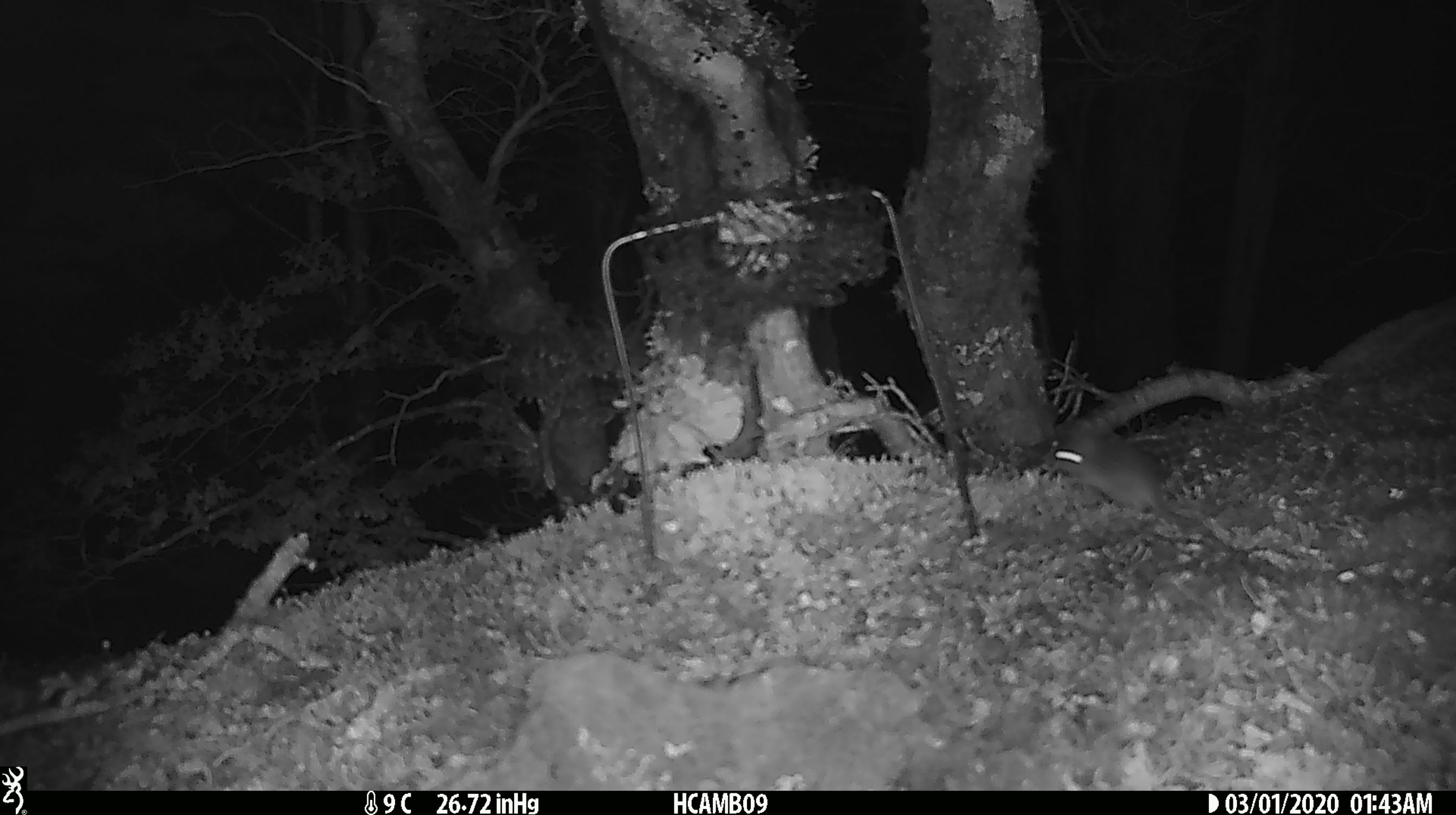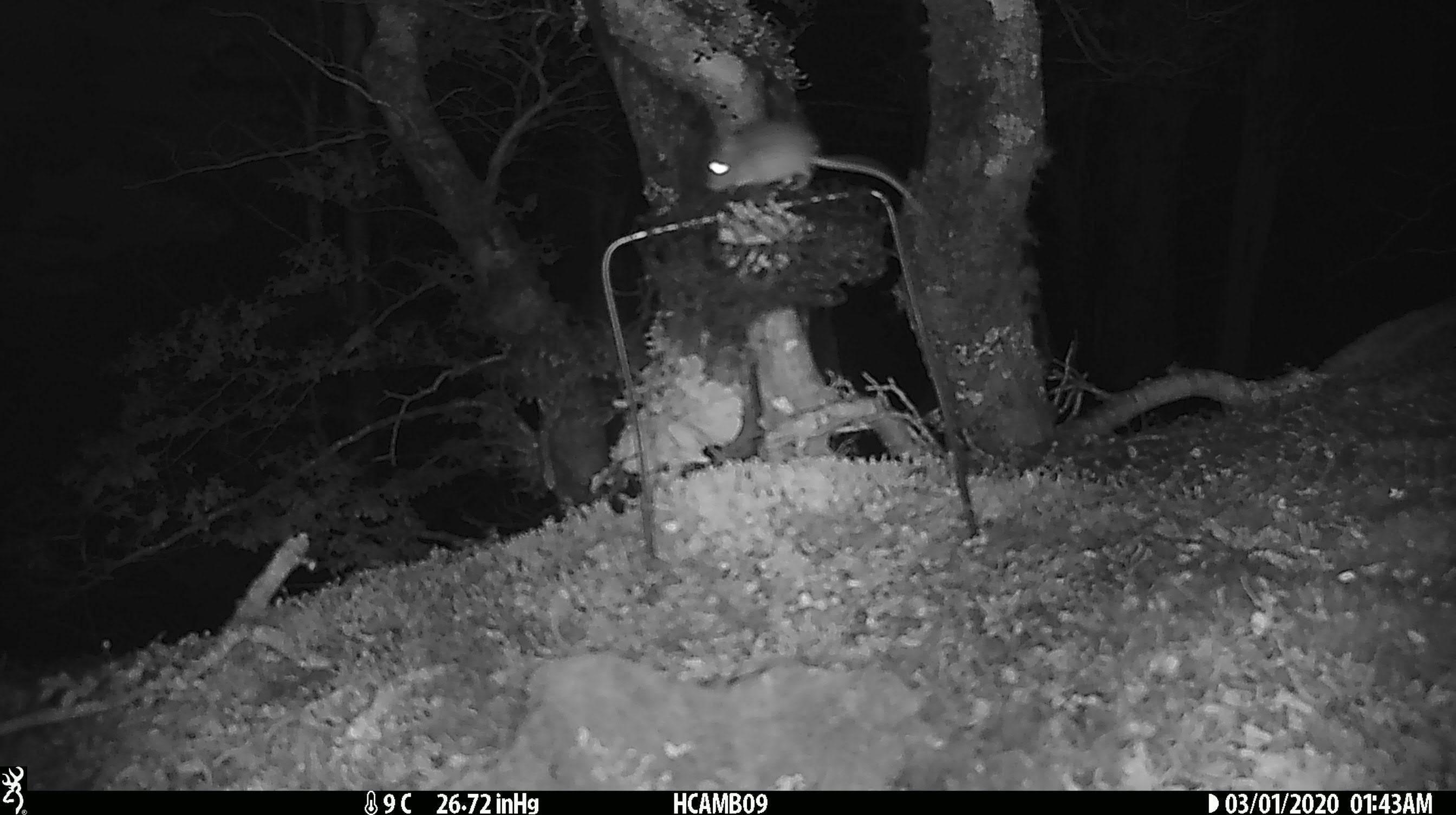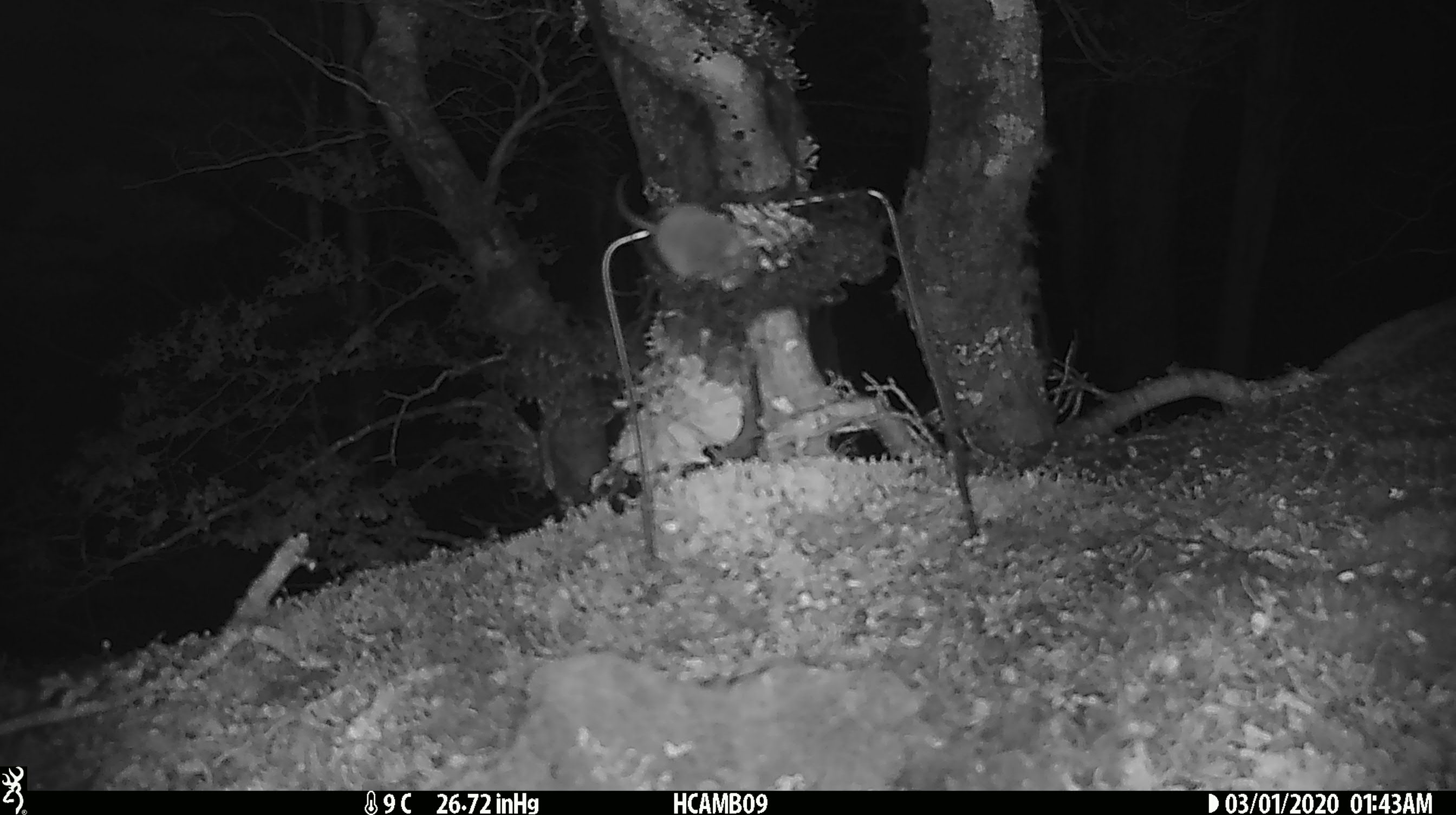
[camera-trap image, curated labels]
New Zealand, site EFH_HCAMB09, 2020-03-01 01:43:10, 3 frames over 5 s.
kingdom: Animalia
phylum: Chordata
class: Mammalia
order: Rodentia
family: Muridae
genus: Mus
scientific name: Mus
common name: mouse